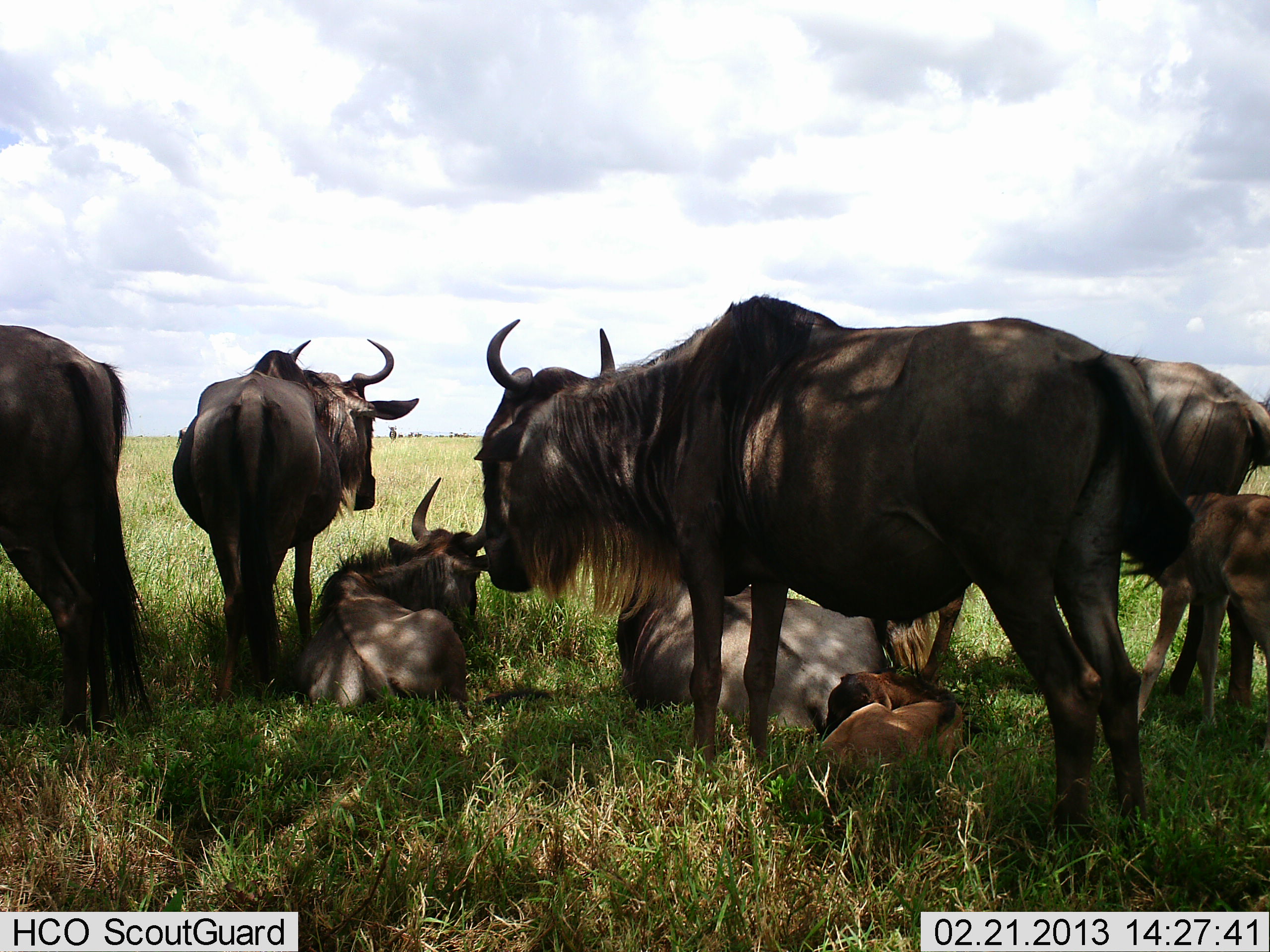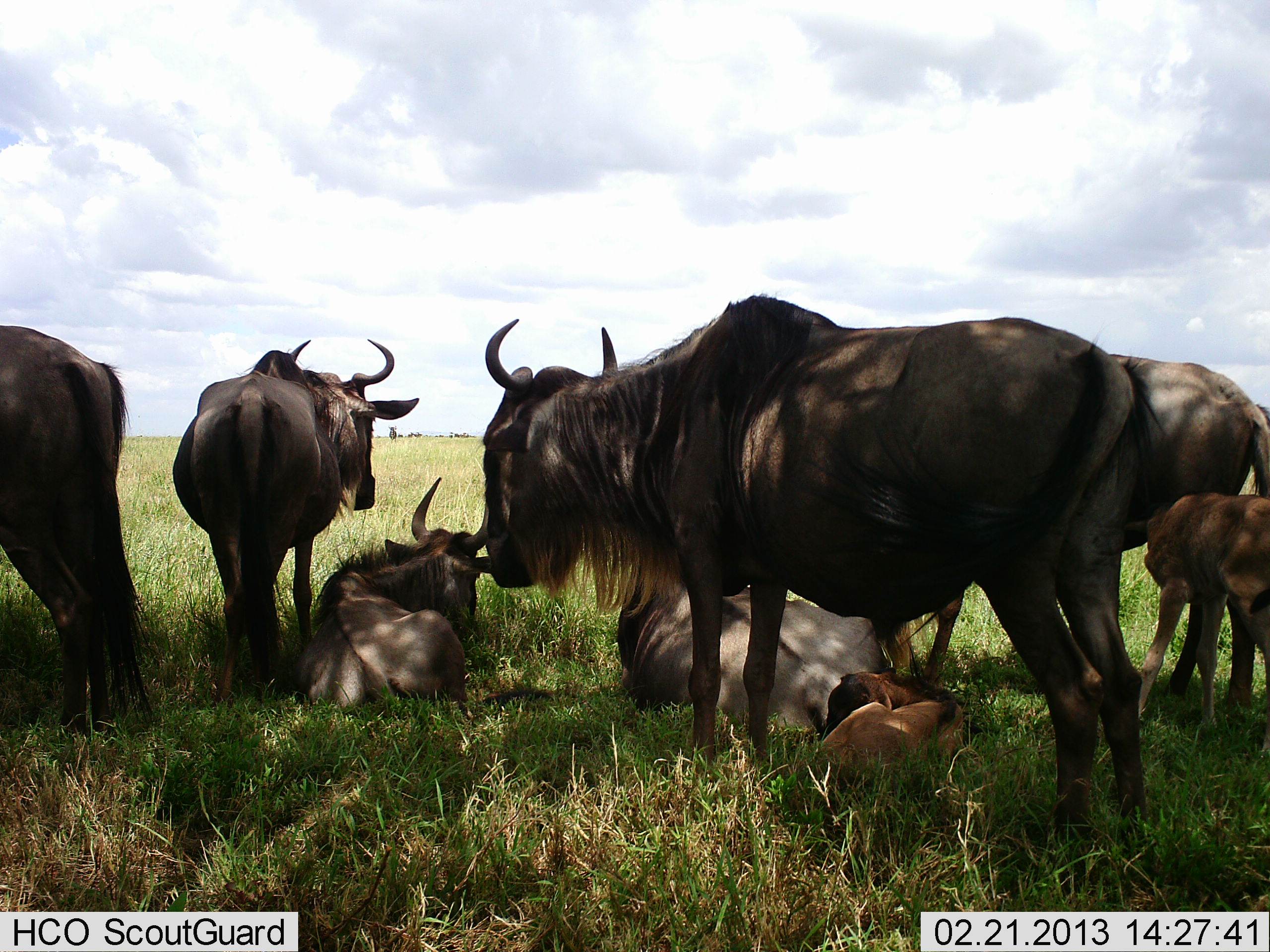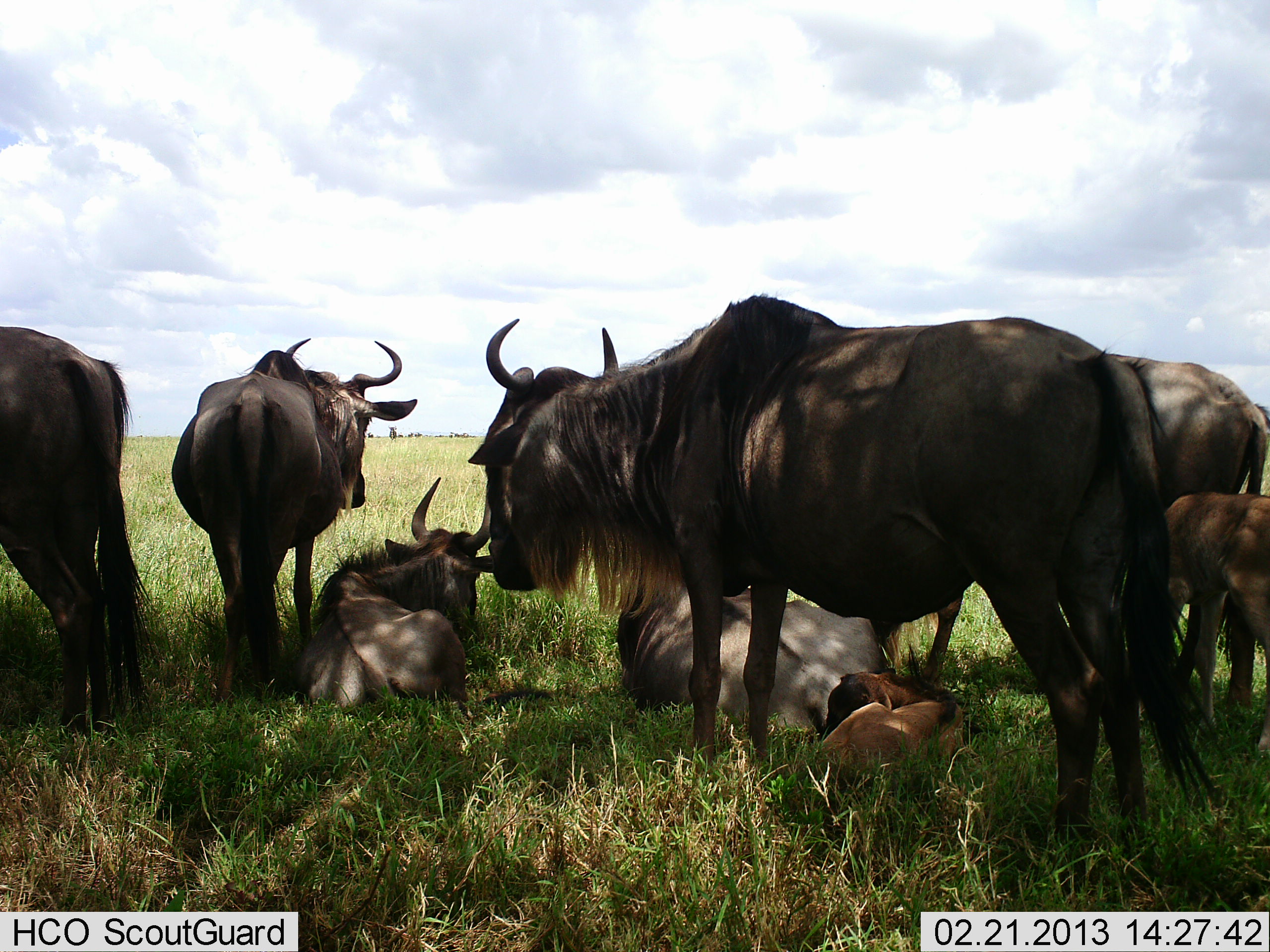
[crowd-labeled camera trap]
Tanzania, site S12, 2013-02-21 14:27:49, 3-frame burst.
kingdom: Animalia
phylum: Chordata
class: Mammalia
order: Artiodactyla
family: Bovidae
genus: Connochaetes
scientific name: Connochaetes taurinus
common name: blue wildebeest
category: wildebeest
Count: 8.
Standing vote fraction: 78%.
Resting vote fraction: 91%.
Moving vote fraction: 0%.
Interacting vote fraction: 12%.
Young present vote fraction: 84%.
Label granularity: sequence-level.